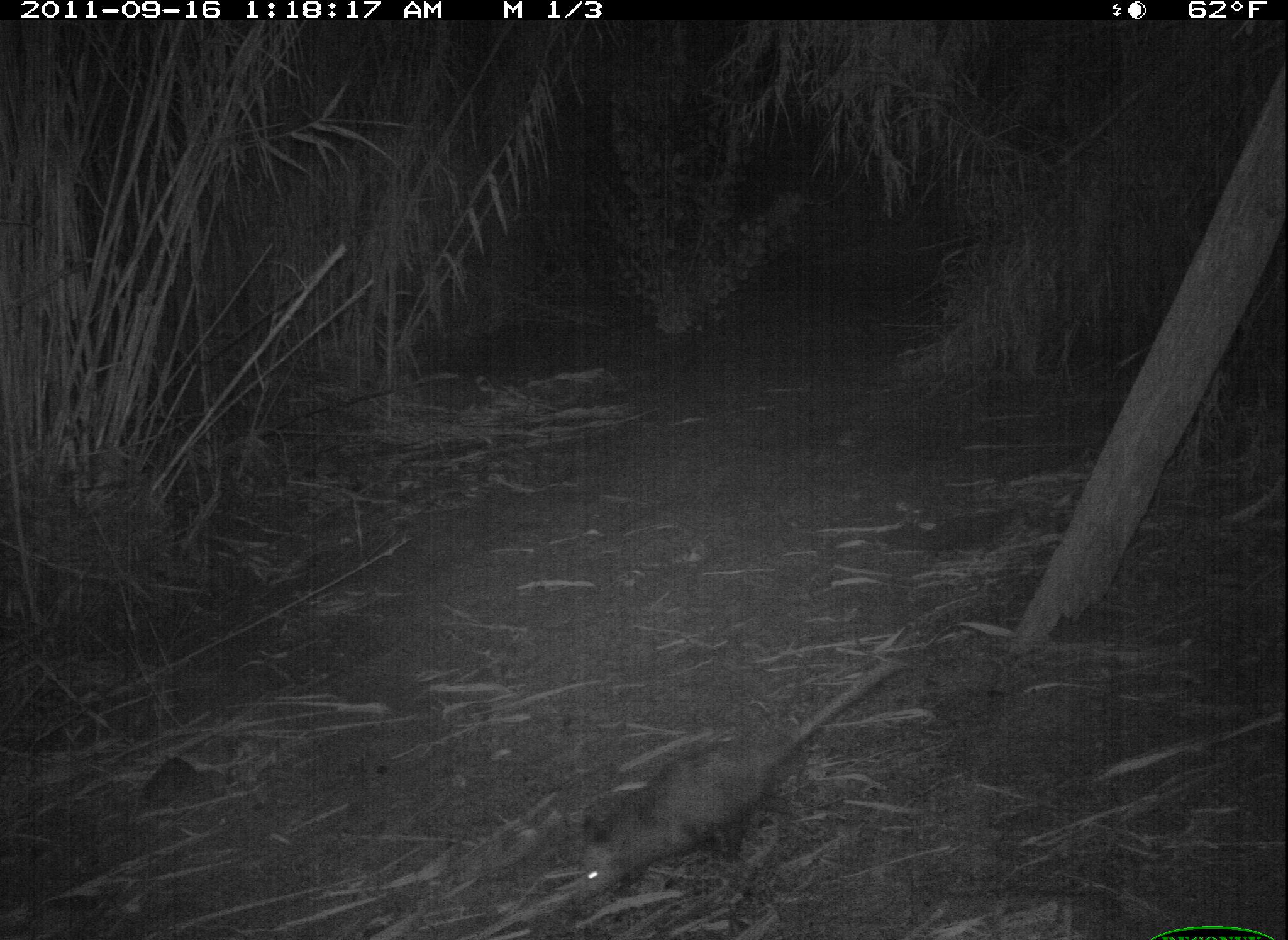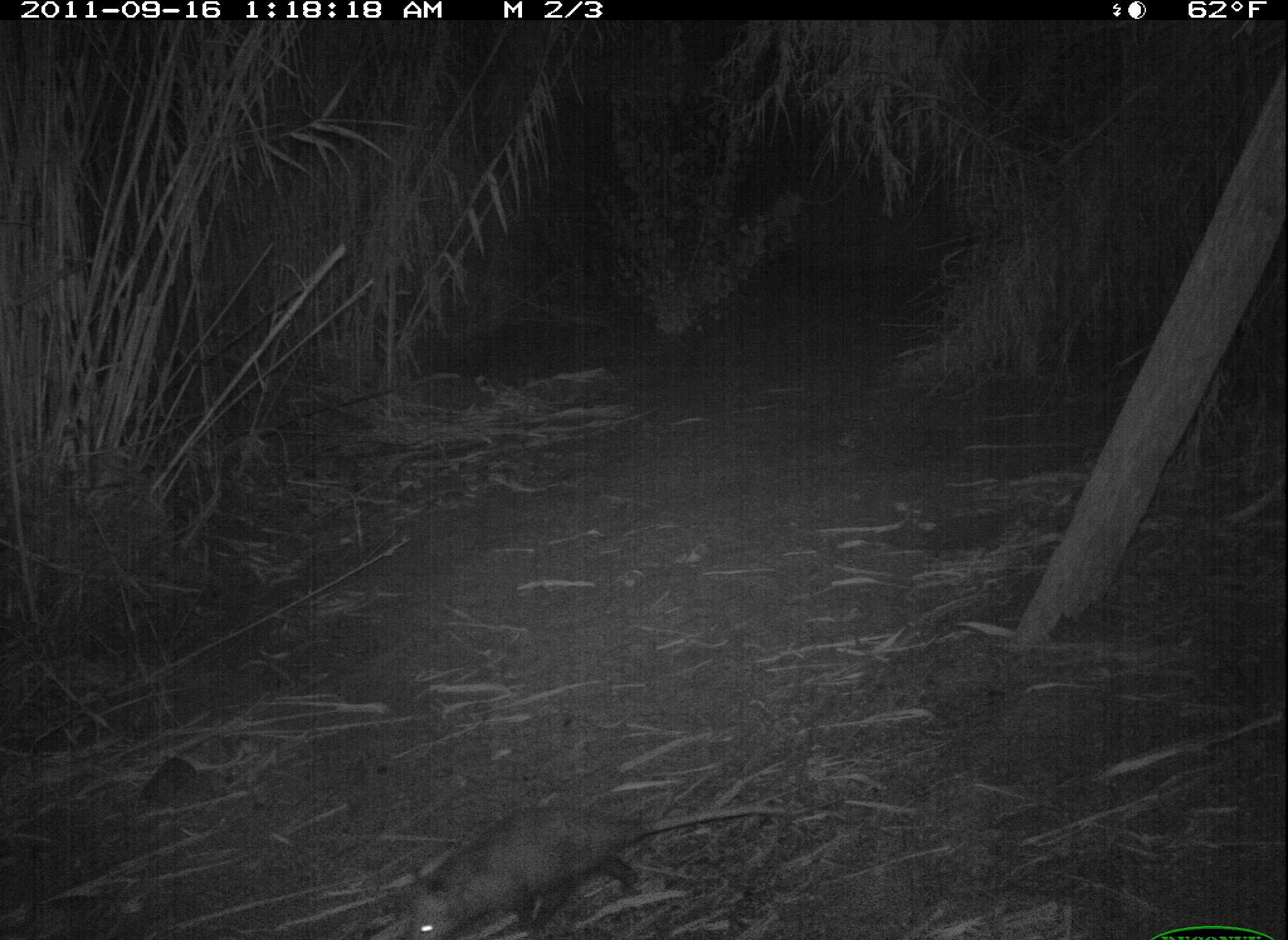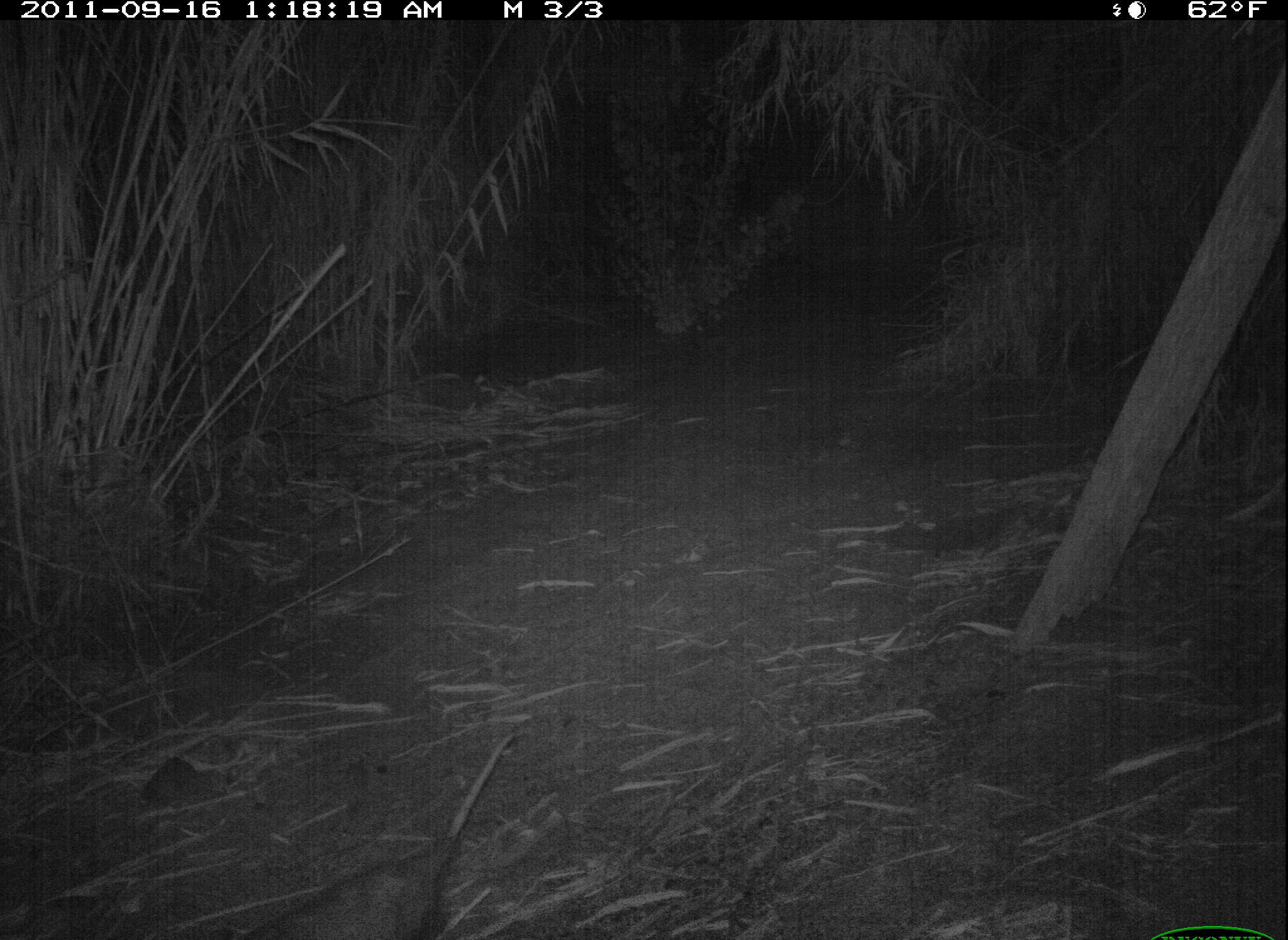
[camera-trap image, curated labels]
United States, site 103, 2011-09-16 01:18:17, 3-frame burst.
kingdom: Animalia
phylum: Chordata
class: Mammalia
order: Didelphimorphia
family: Didelphidae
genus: Didelphis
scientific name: Didelphis virginiana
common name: virginia opossum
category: opossum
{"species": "opossum (virginia opossum) (Didelphis virginiana)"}